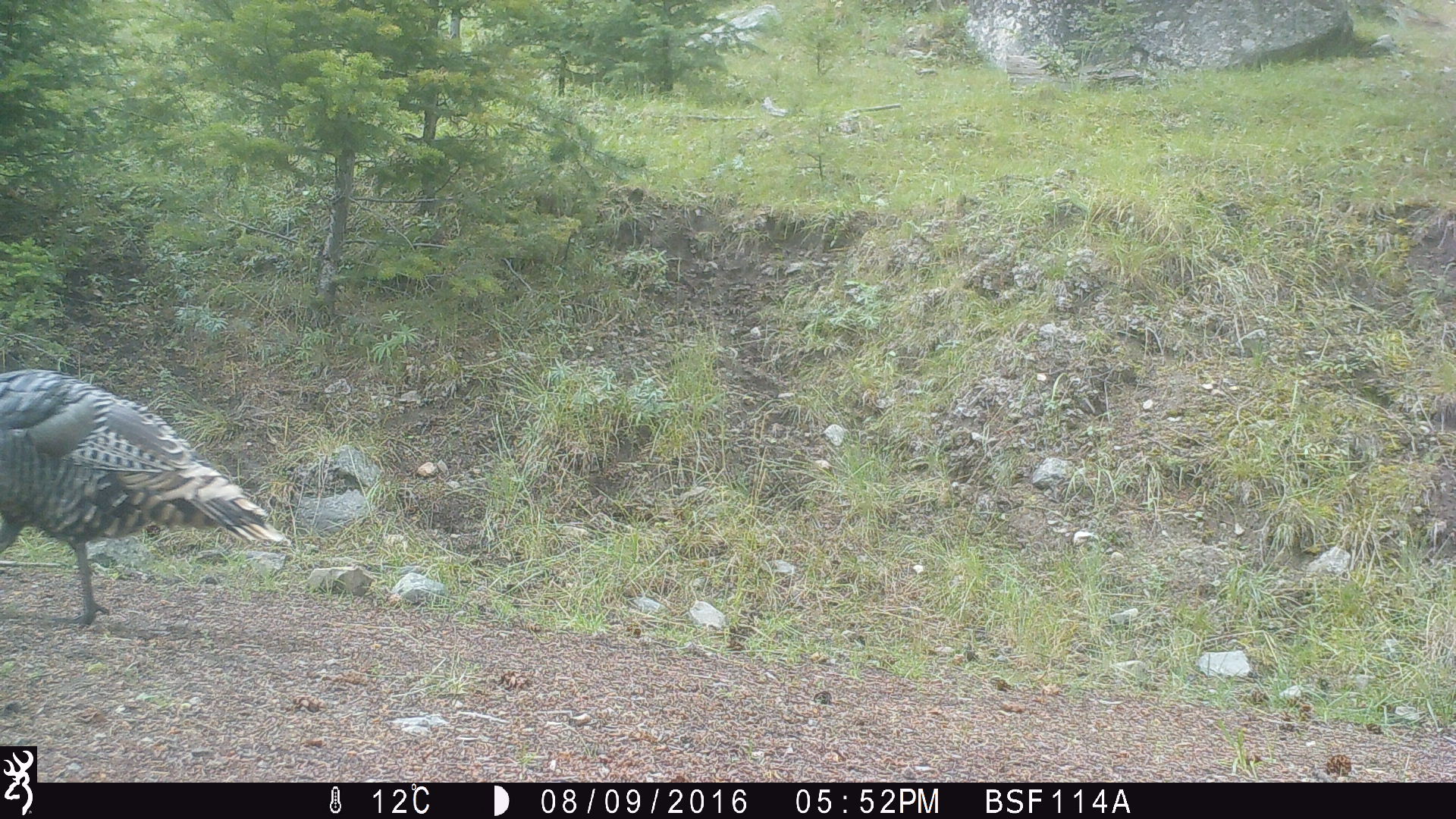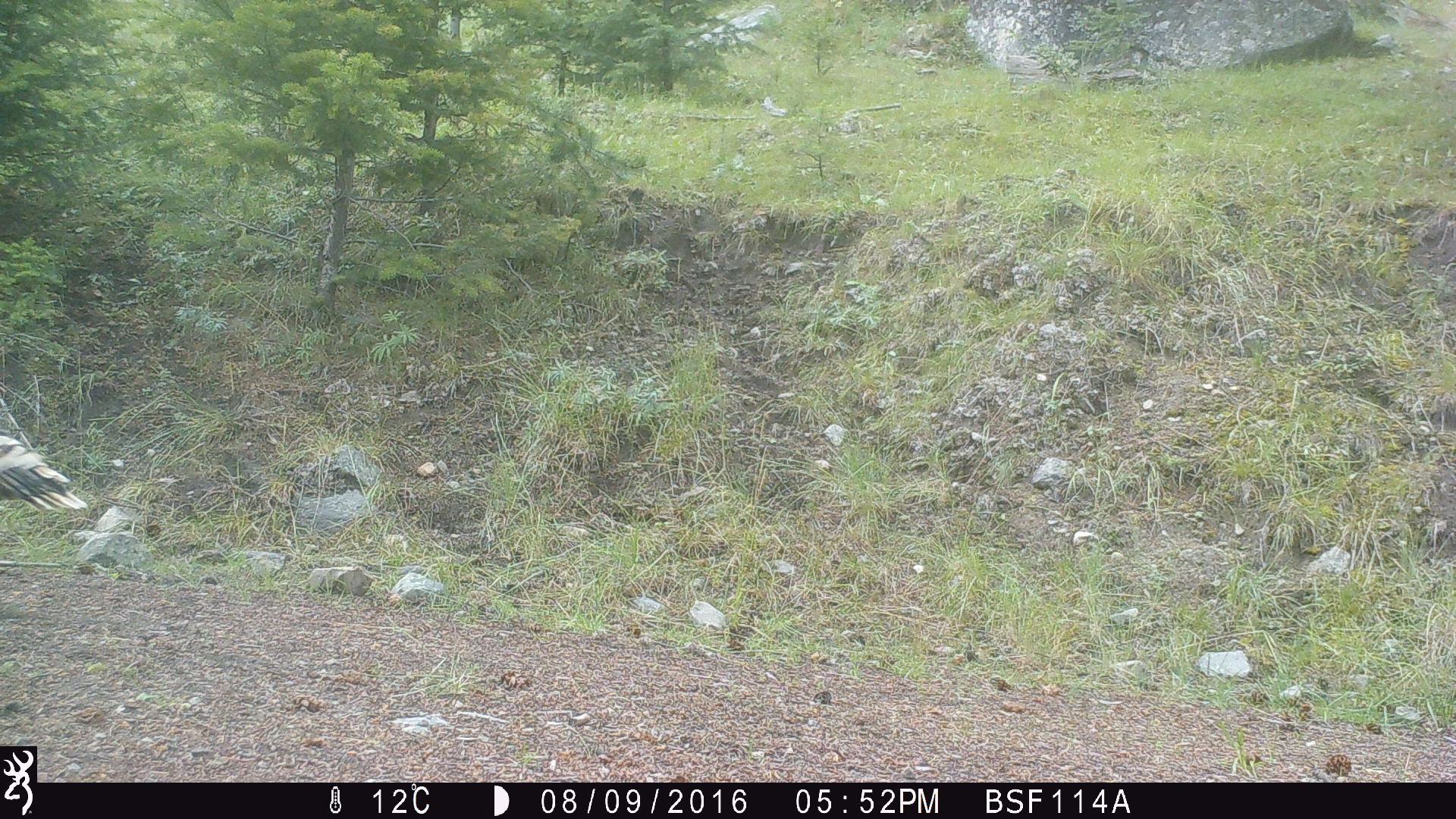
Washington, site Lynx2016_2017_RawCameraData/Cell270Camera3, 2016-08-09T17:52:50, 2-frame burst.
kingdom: Animalia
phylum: Chordata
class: Aves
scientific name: Aves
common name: birds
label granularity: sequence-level